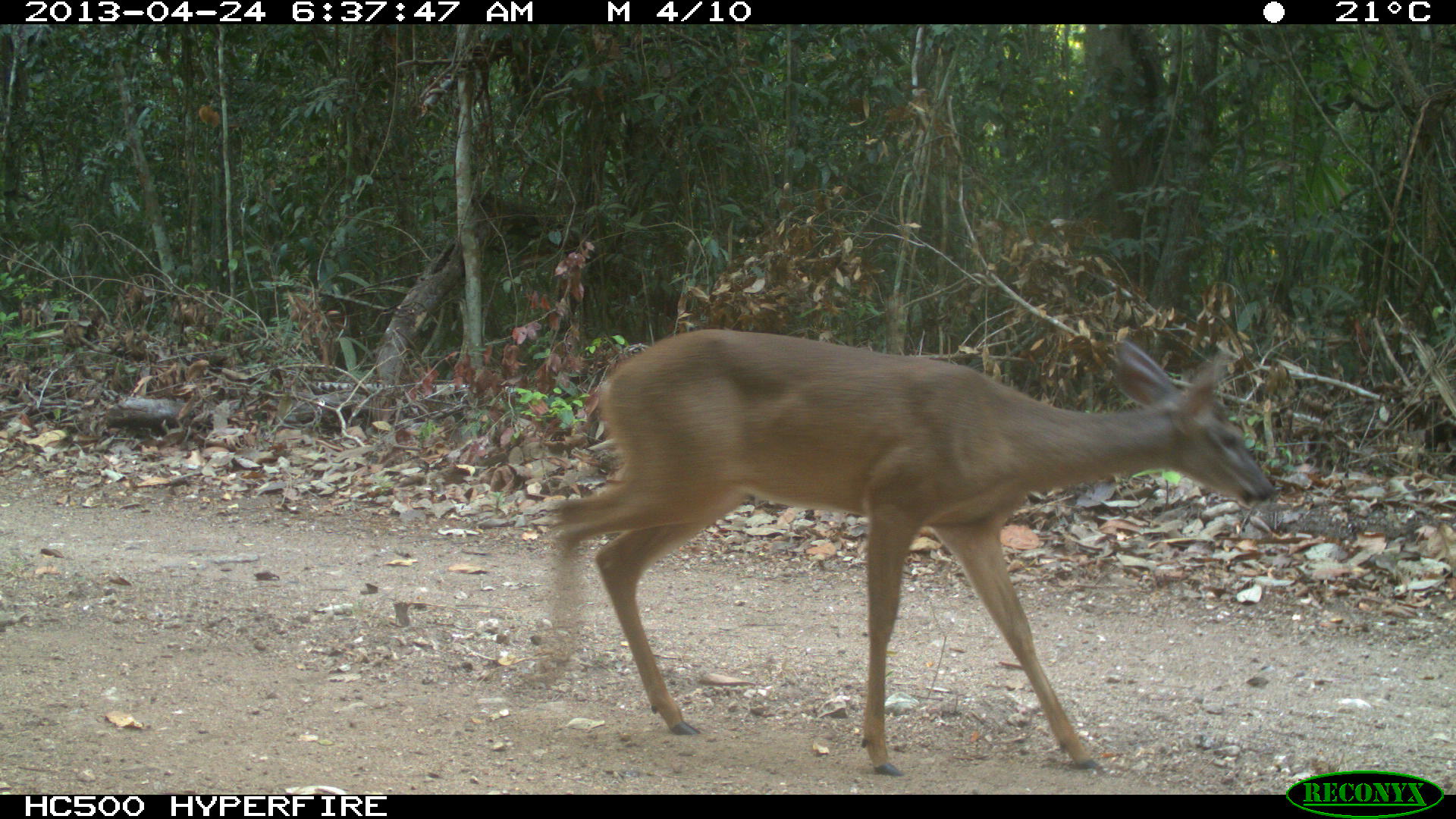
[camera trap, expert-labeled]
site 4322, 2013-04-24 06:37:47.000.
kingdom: Animalia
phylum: Chordata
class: Mammalia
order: Artiodactyla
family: Cervidae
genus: Odocoileus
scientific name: Odocoileus virginianus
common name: white-tailed deer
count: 1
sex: female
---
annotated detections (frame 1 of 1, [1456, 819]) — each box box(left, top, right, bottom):
odocoileus virginianus: box(519, 327, 1275, 777)